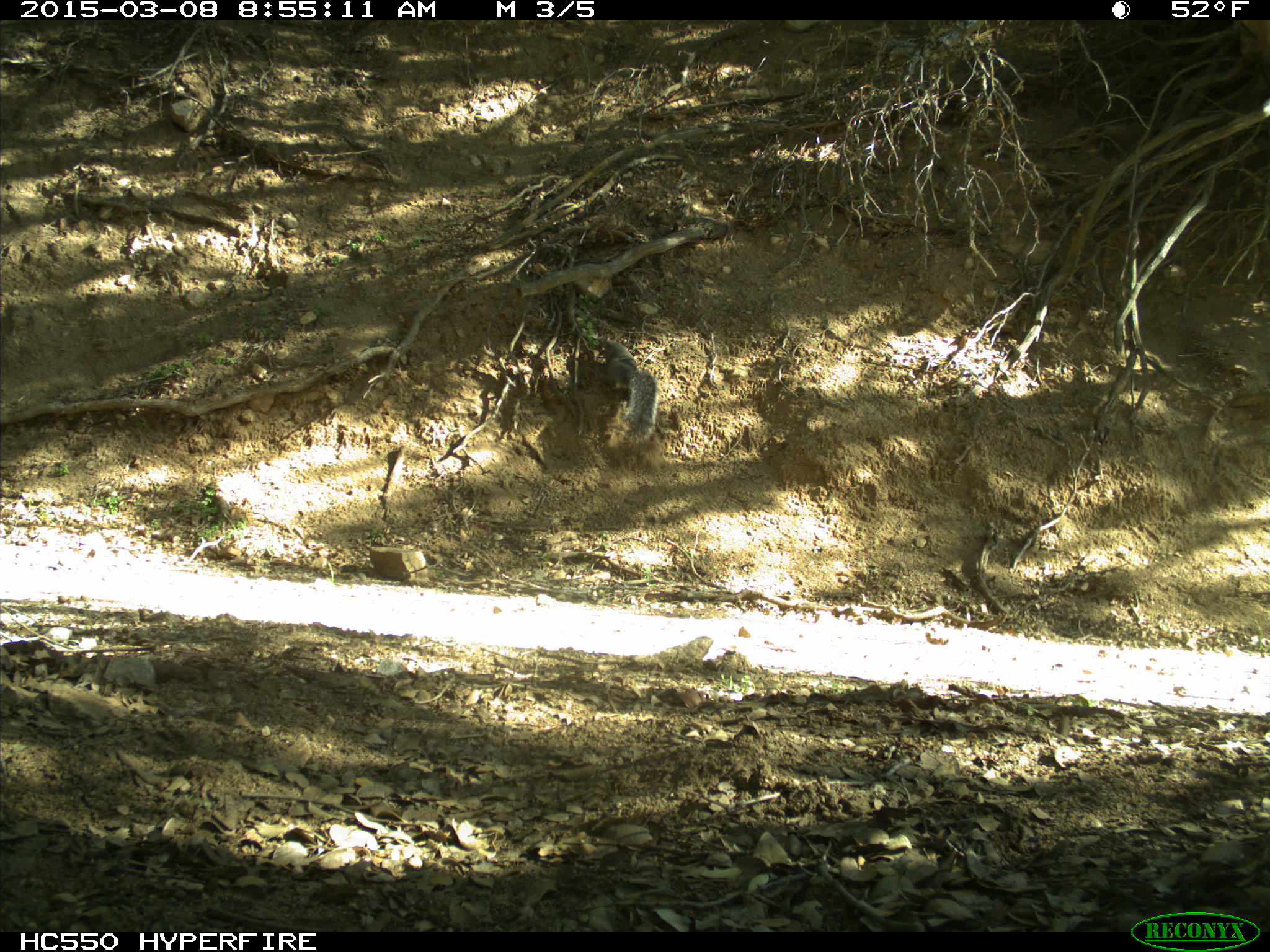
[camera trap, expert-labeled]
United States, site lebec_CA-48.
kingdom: Animalia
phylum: Chordata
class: Mammalia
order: Rodentia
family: Sciuridae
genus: Sciurus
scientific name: Sciurus carolinensis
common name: eastern gray squirrel